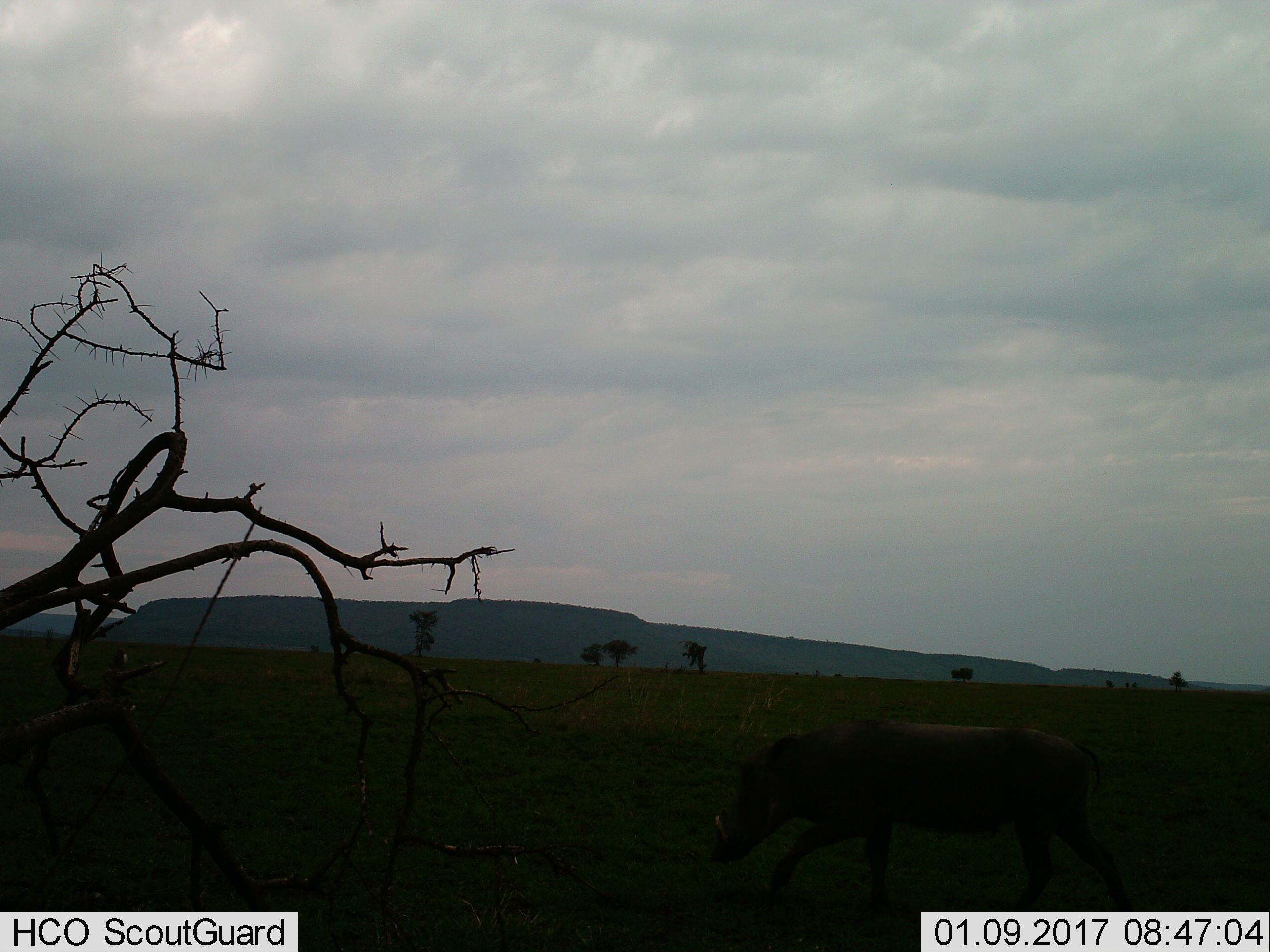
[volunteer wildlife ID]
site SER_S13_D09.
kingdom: Animalia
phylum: Chordata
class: Mammalia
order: Artiodactyla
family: Suidae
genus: Phacochoerus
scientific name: Phacochoerus africanus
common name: warthog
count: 1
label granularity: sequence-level